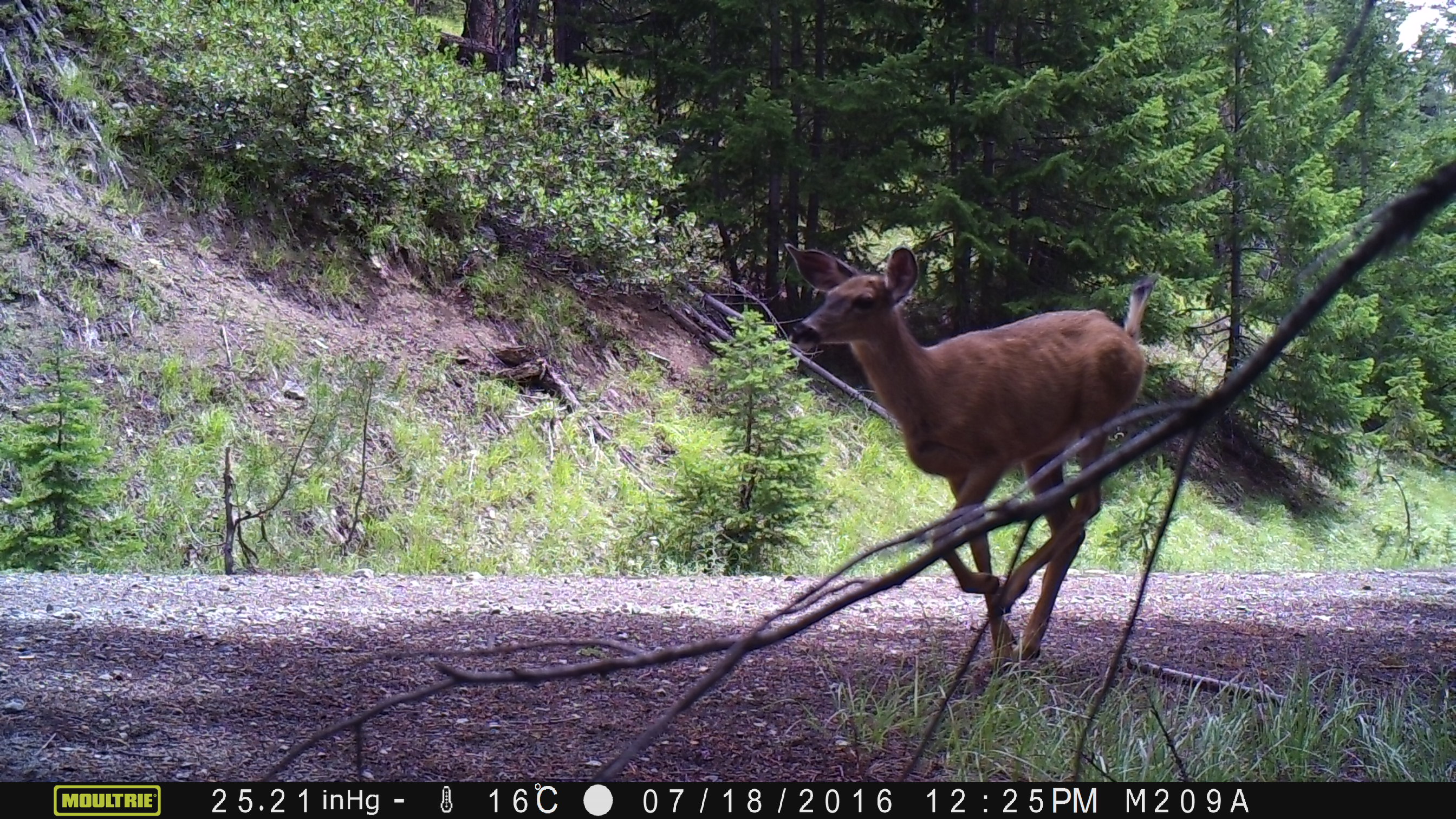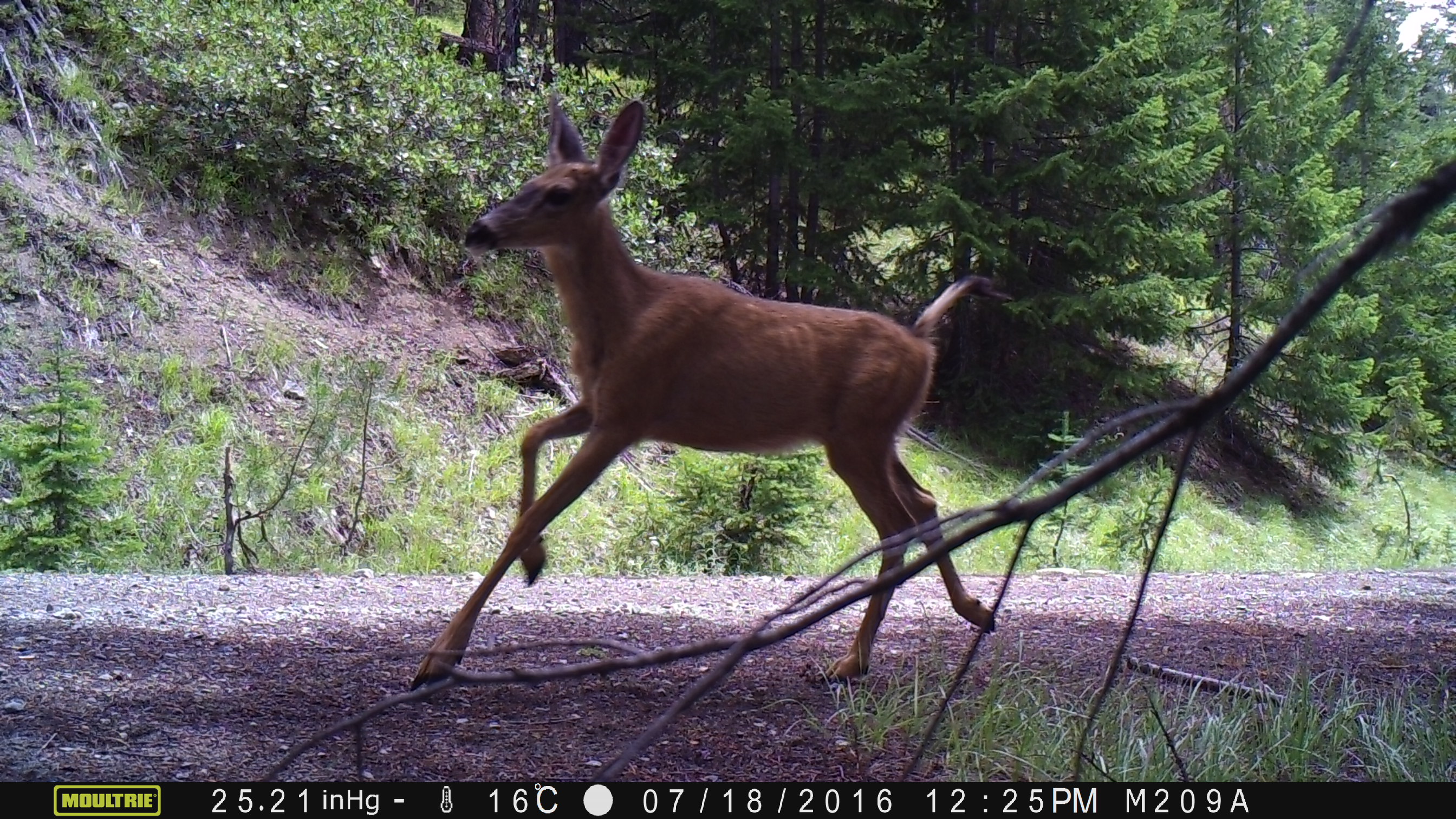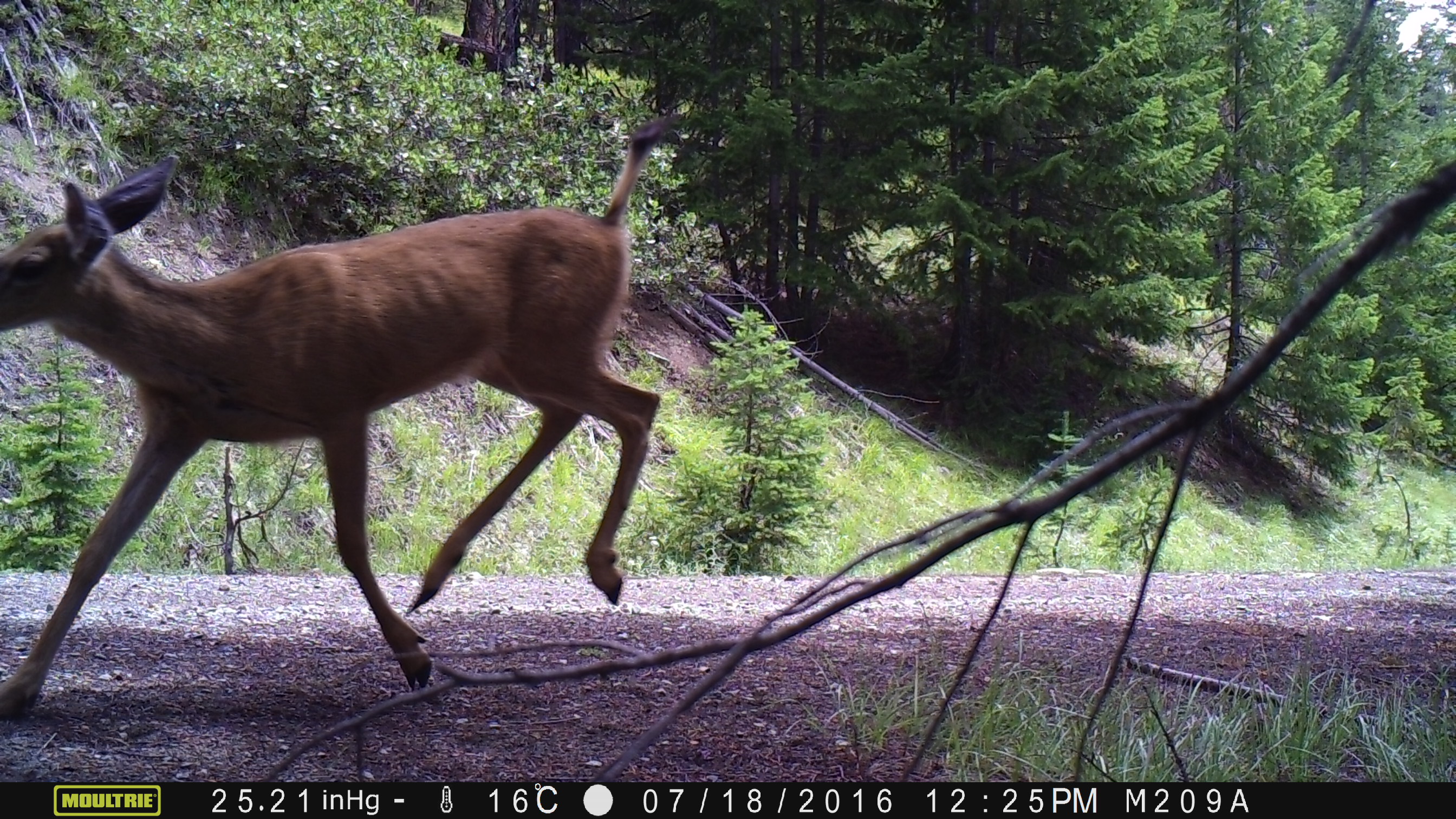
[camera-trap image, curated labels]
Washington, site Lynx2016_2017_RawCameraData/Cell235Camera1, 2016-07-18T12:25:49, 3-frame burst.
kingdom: Animalia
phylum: Chordata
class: Mammalia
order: Artiodactyla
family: Cervidae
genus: Odocoileus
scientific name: Odocoileus hemionus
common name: mule deer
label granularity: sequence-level